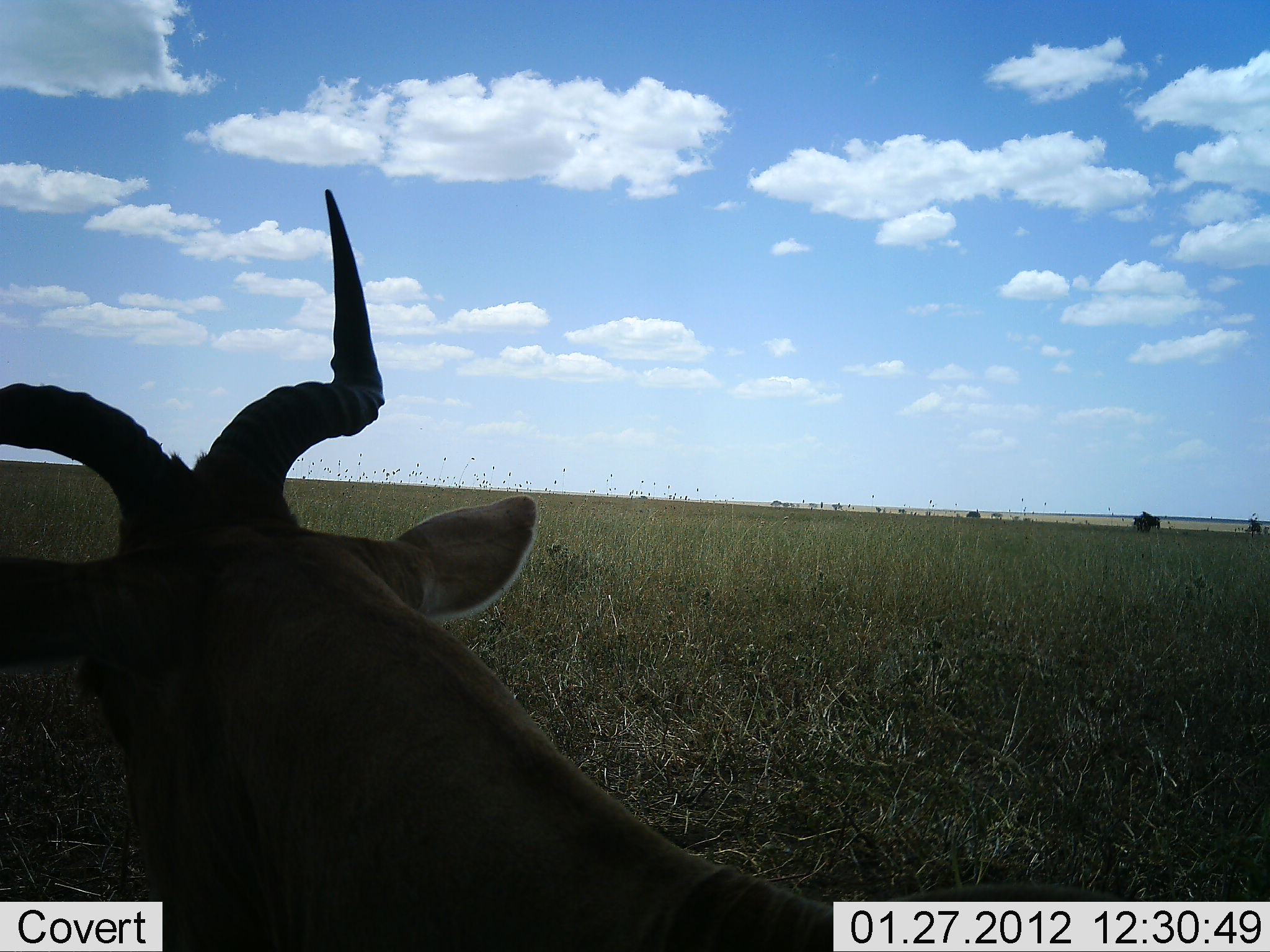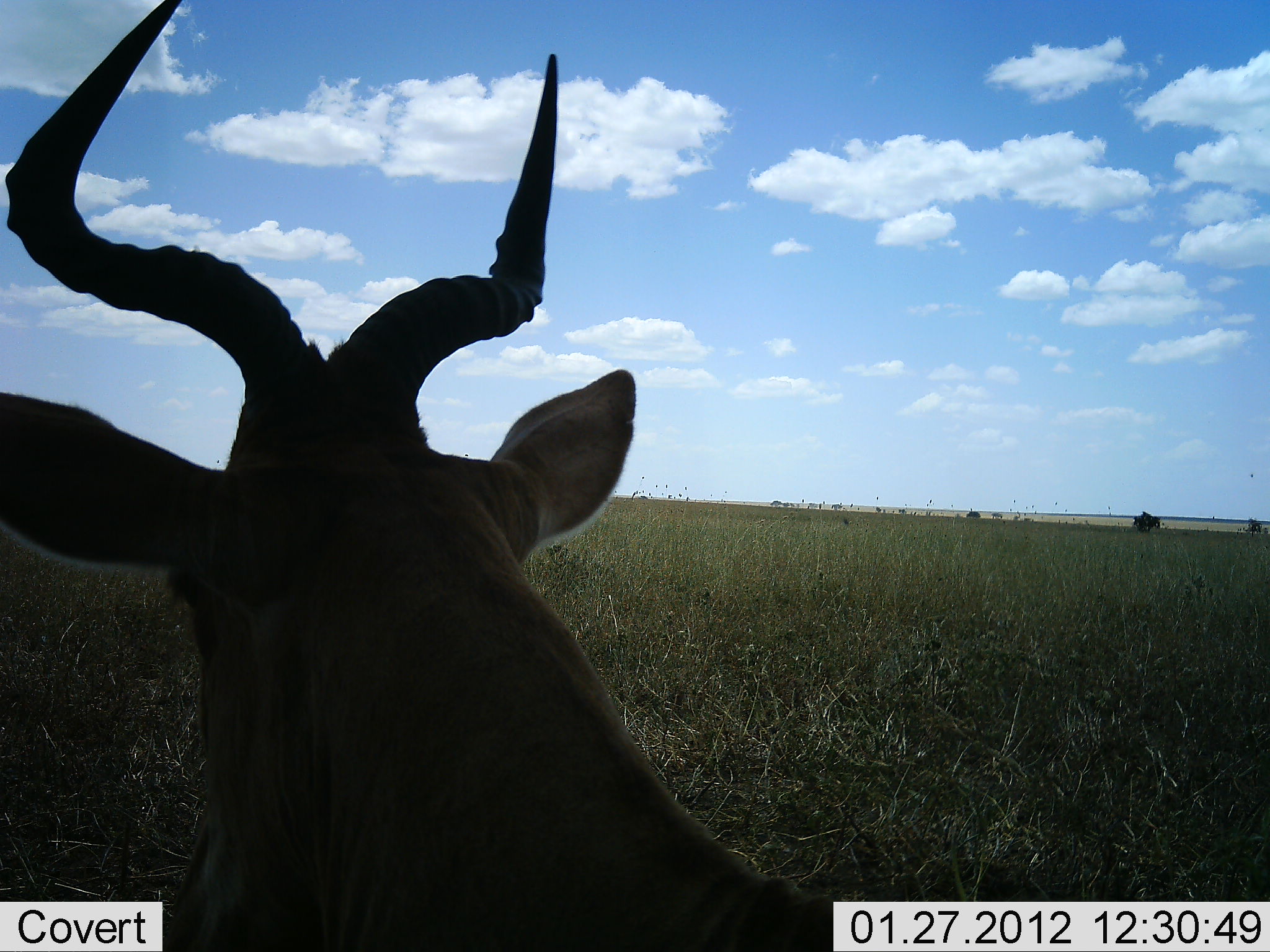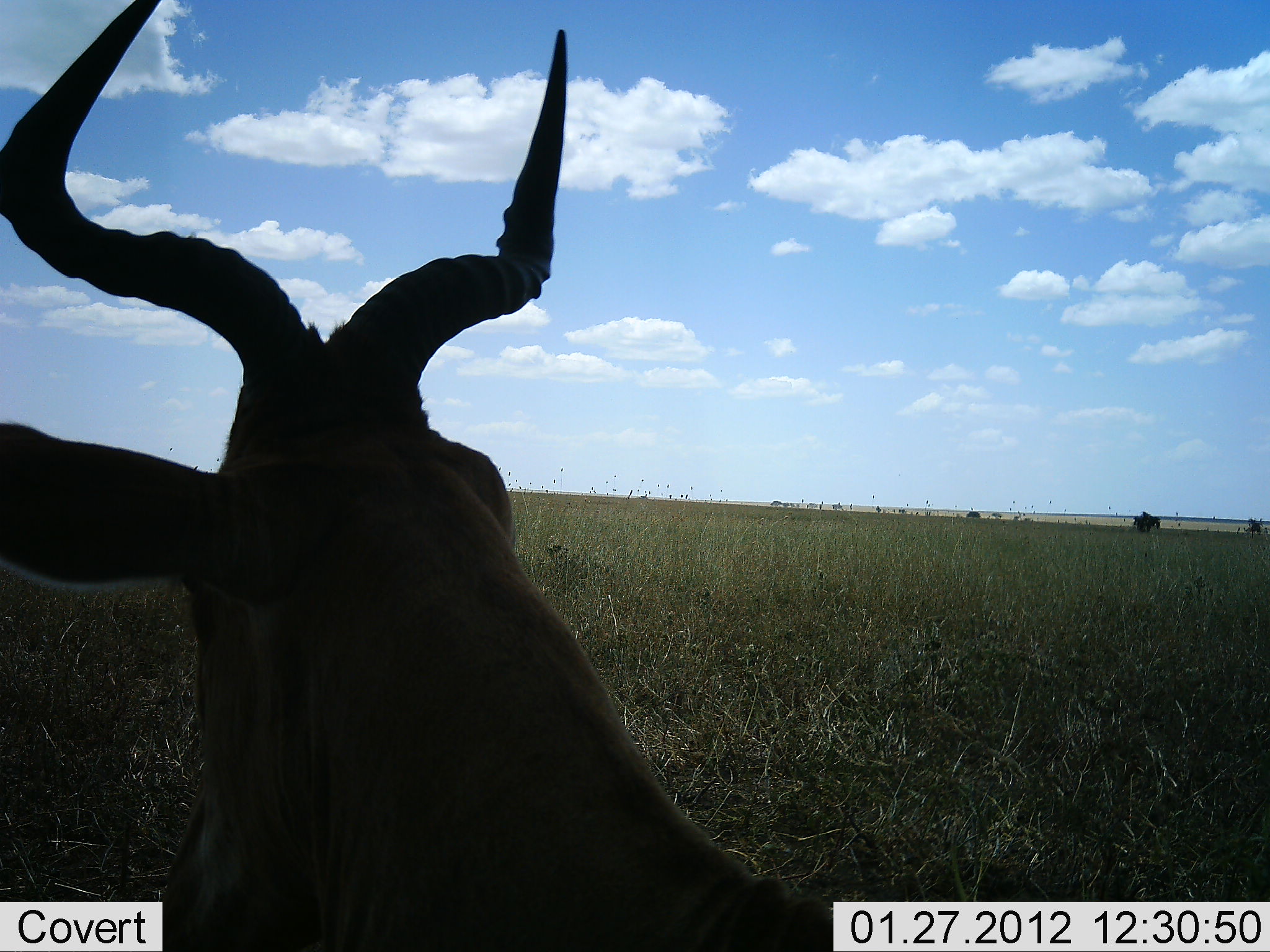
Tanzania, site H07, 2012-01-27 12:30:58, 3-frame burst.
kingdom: Animalia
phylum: Chordata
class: Mammalia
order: Artiodactyla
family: Bovidae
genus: Alcelaphus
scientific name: Alcelaphus buselaphus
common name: hartebeest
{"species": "hartebeest (Alcelaphus buselaphus)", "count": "1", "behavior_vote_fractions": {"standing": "42%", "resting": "50%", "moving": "8%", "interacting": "0%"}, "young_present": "0%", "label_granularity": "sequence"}